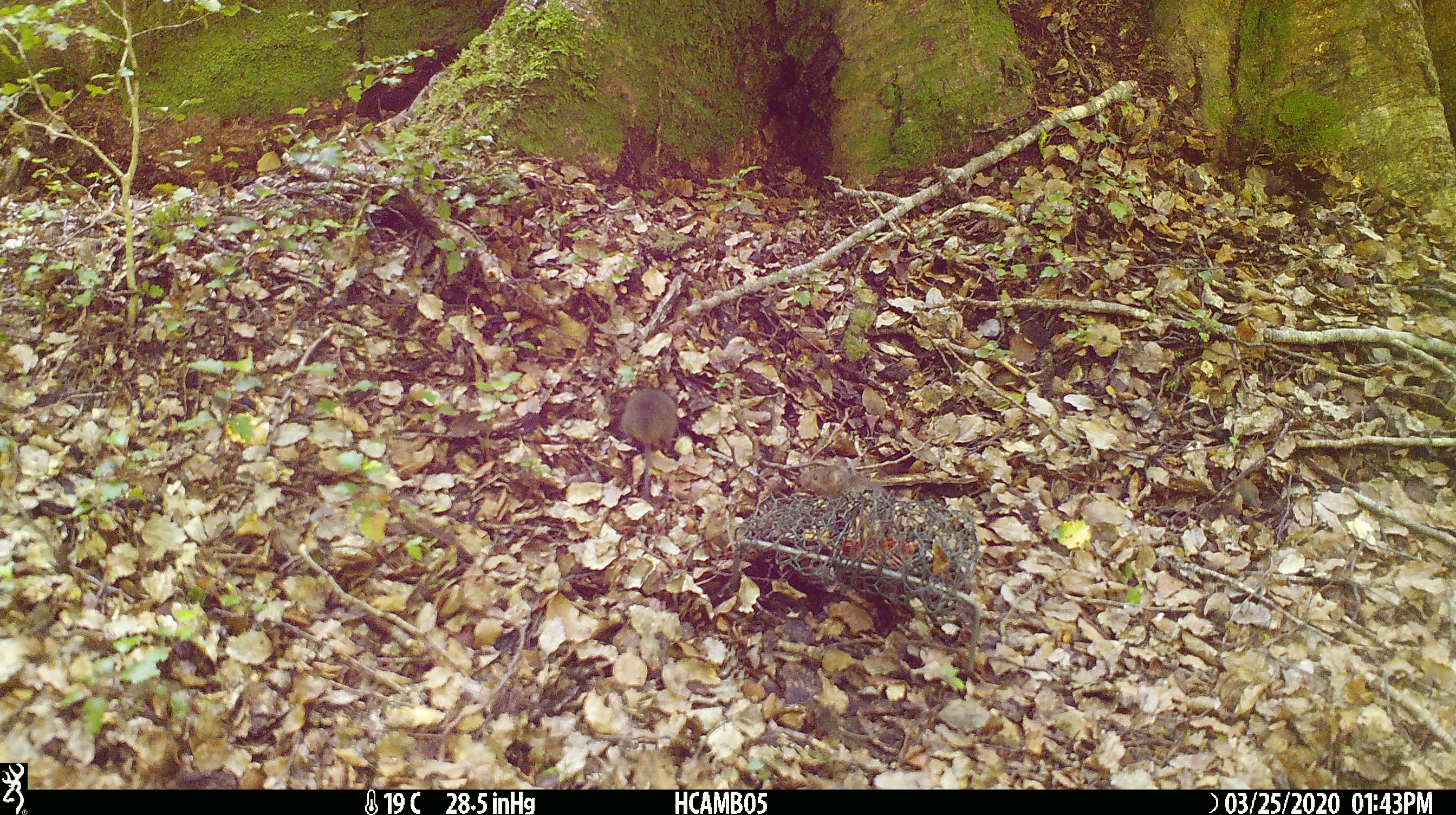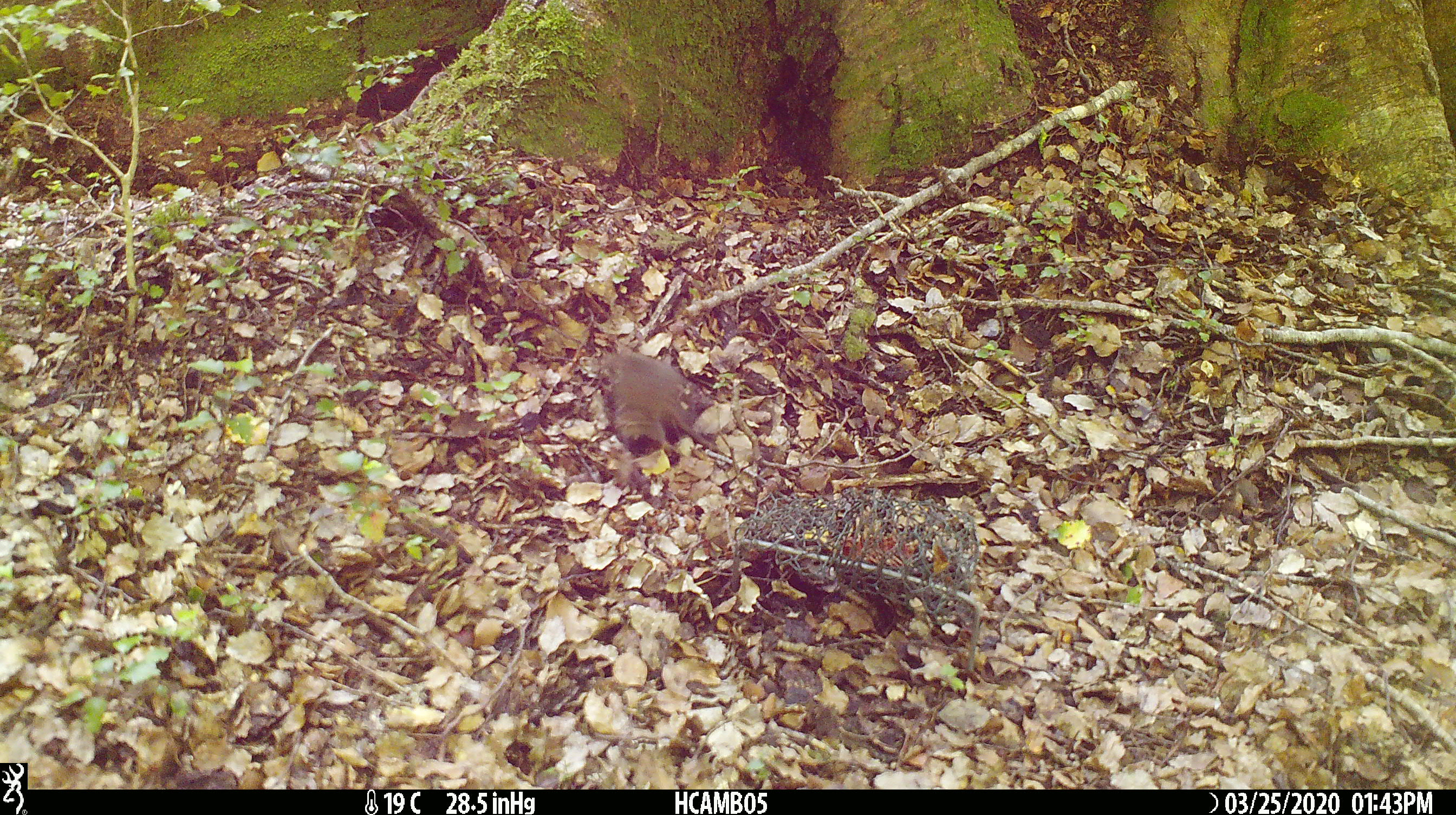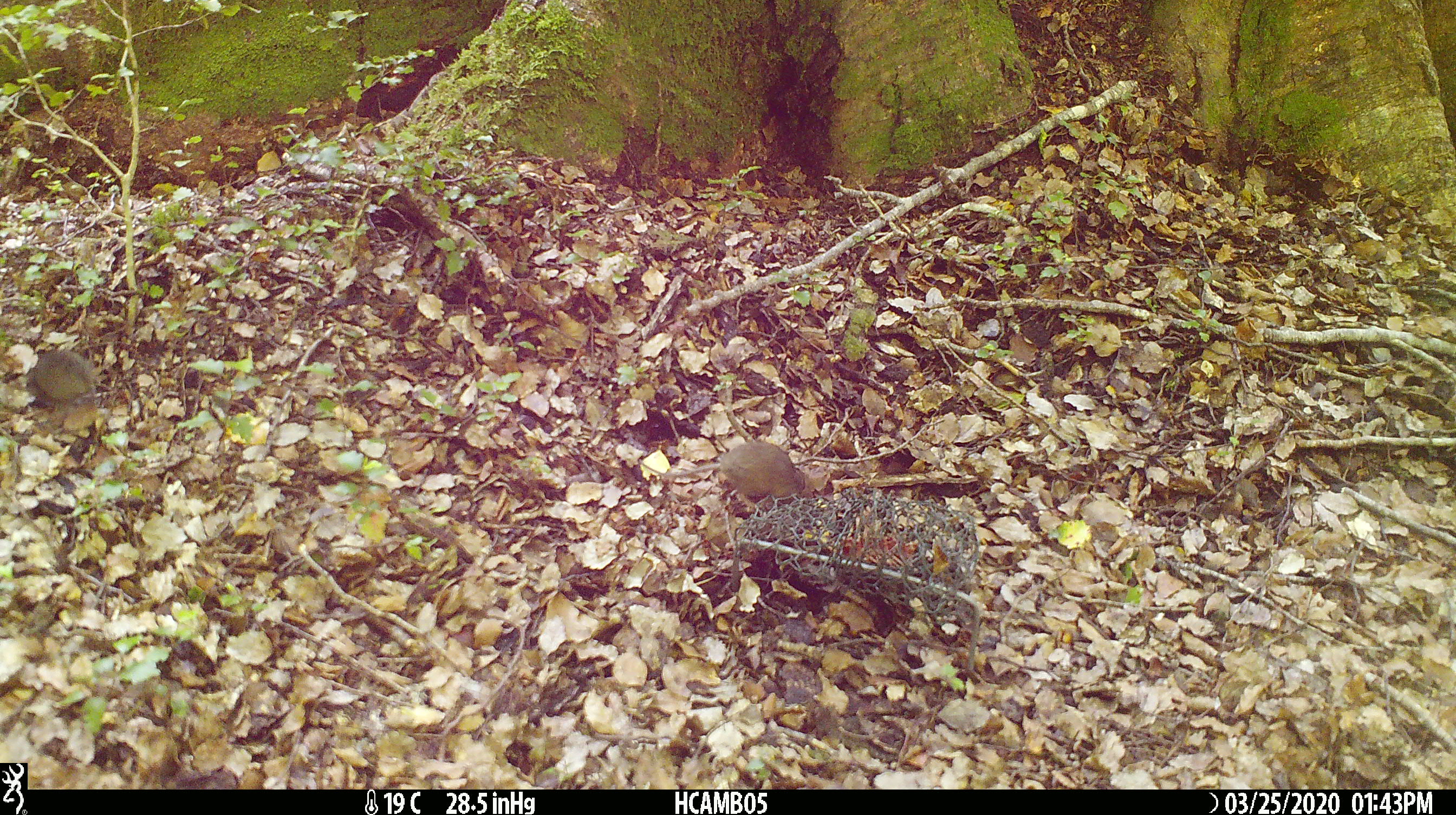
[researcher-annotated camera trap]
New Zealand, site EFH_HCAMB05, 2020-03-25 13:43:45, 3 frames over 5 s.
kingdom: Animalia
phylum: Chordata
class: Mammalia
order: Rodentia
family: Muridae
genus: Mus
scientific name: Mus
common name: mouse